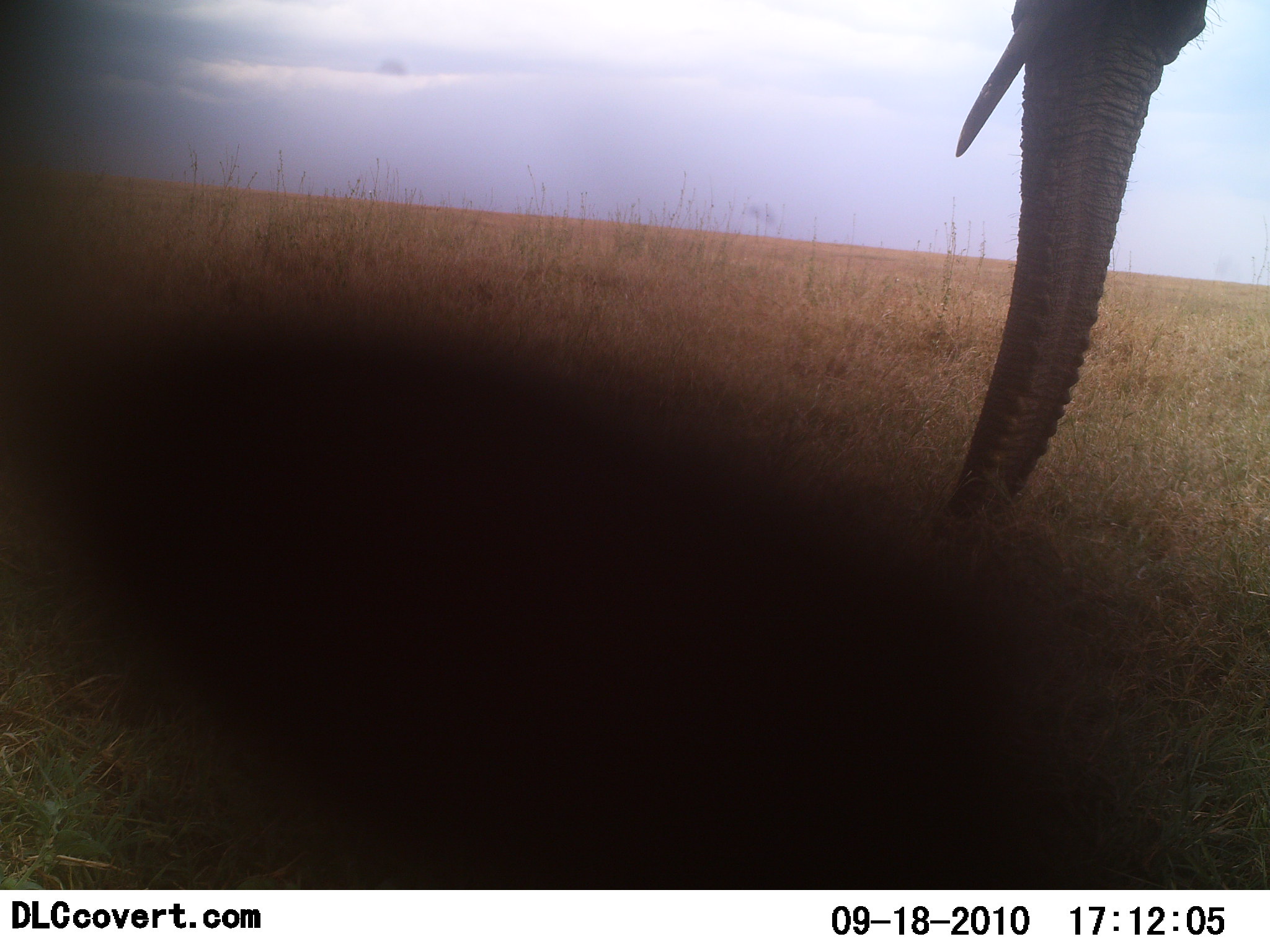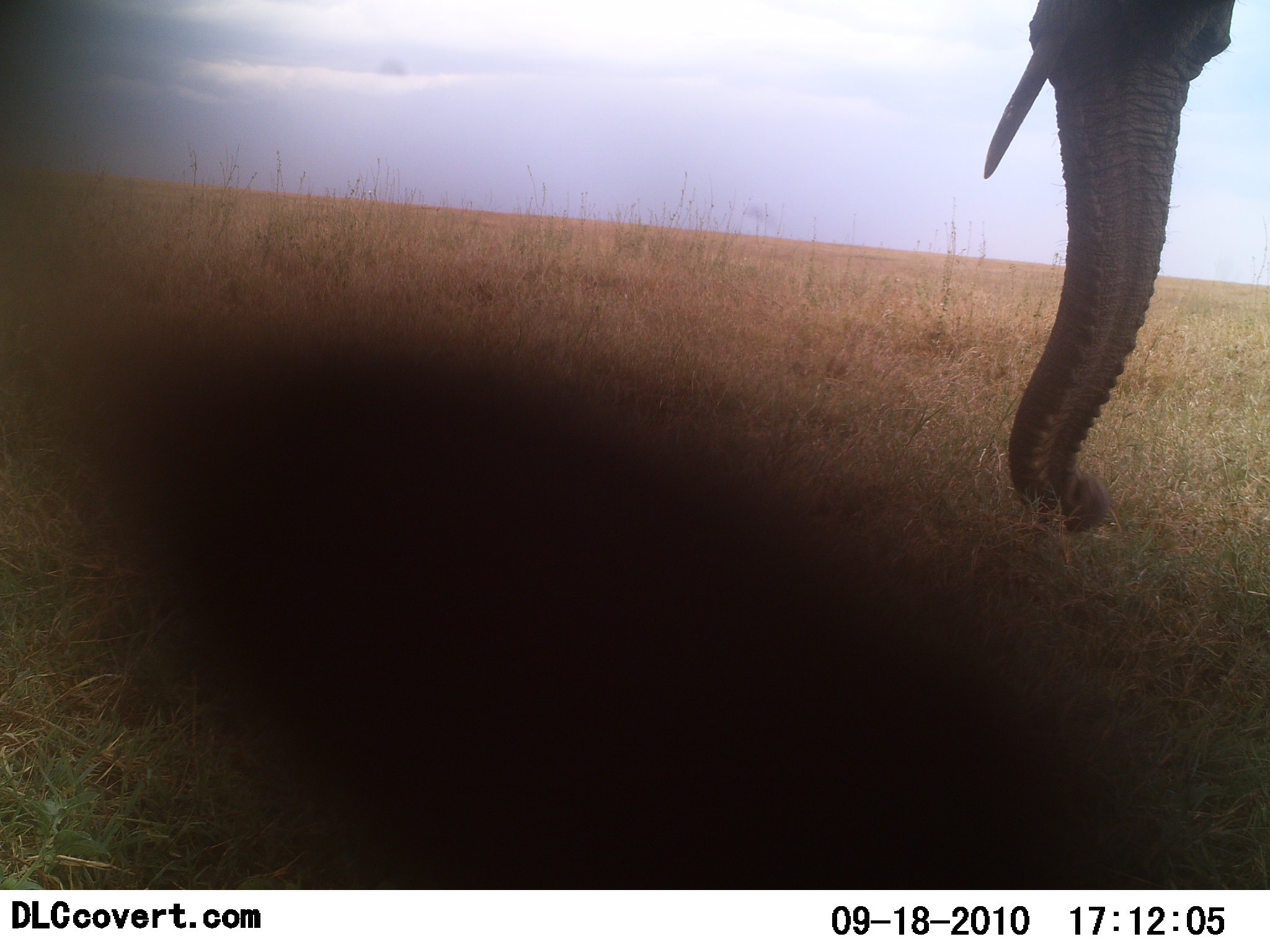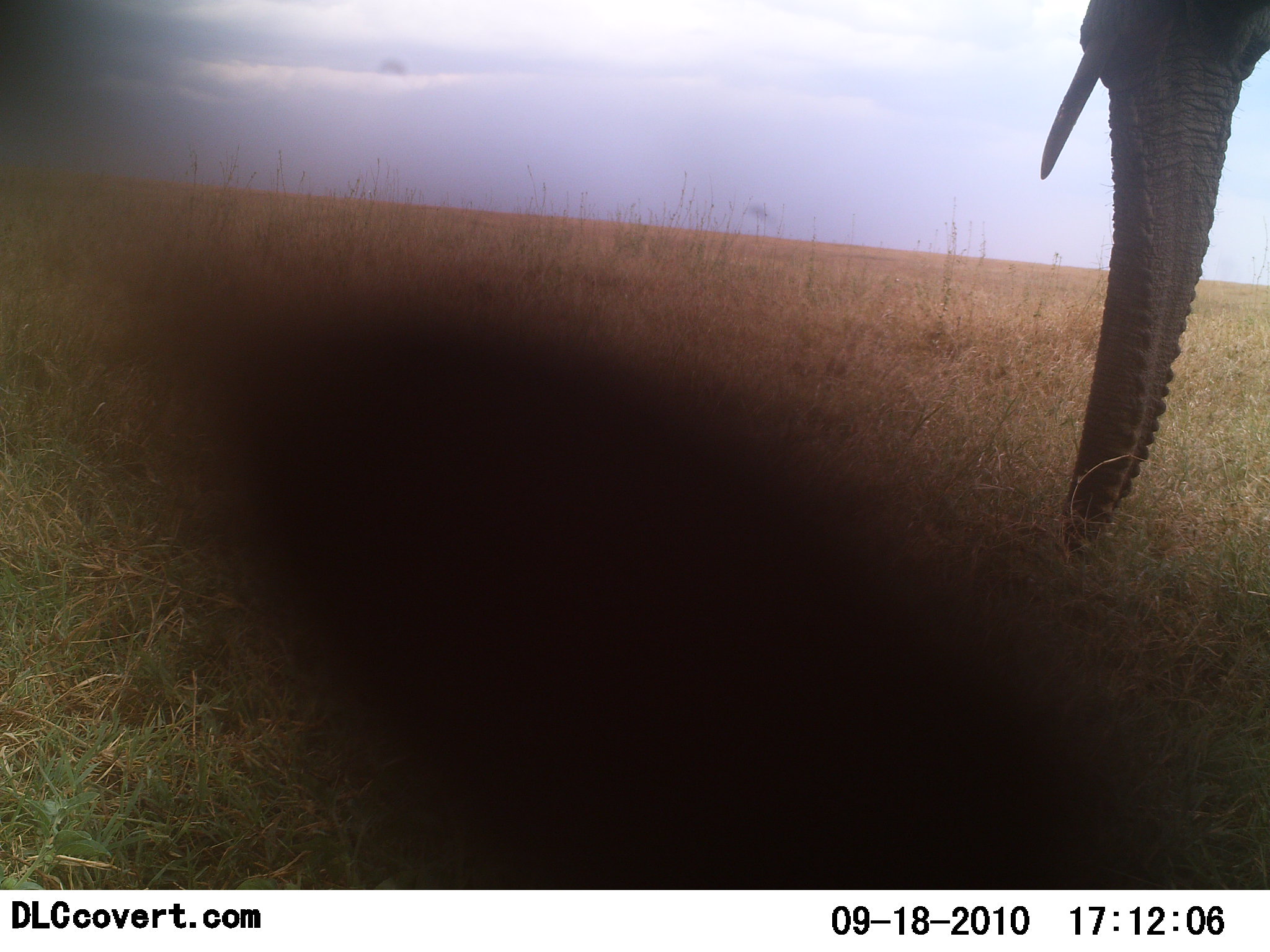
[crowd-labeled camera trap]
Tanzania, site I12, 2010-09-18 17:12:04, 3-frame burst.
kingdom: Animalia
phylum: Chordata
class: Mammalia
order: Proboscidea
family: Elephantidae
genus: Loxodonta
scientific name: Loxodonta africana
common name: african bush elephant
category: elephant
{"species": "elephant (african bush elephant) (Loxodonta africana)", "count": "1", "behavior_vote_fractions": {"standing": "65%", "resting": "0%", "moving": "6%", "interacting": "6%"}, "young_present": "0%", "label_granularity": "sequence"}